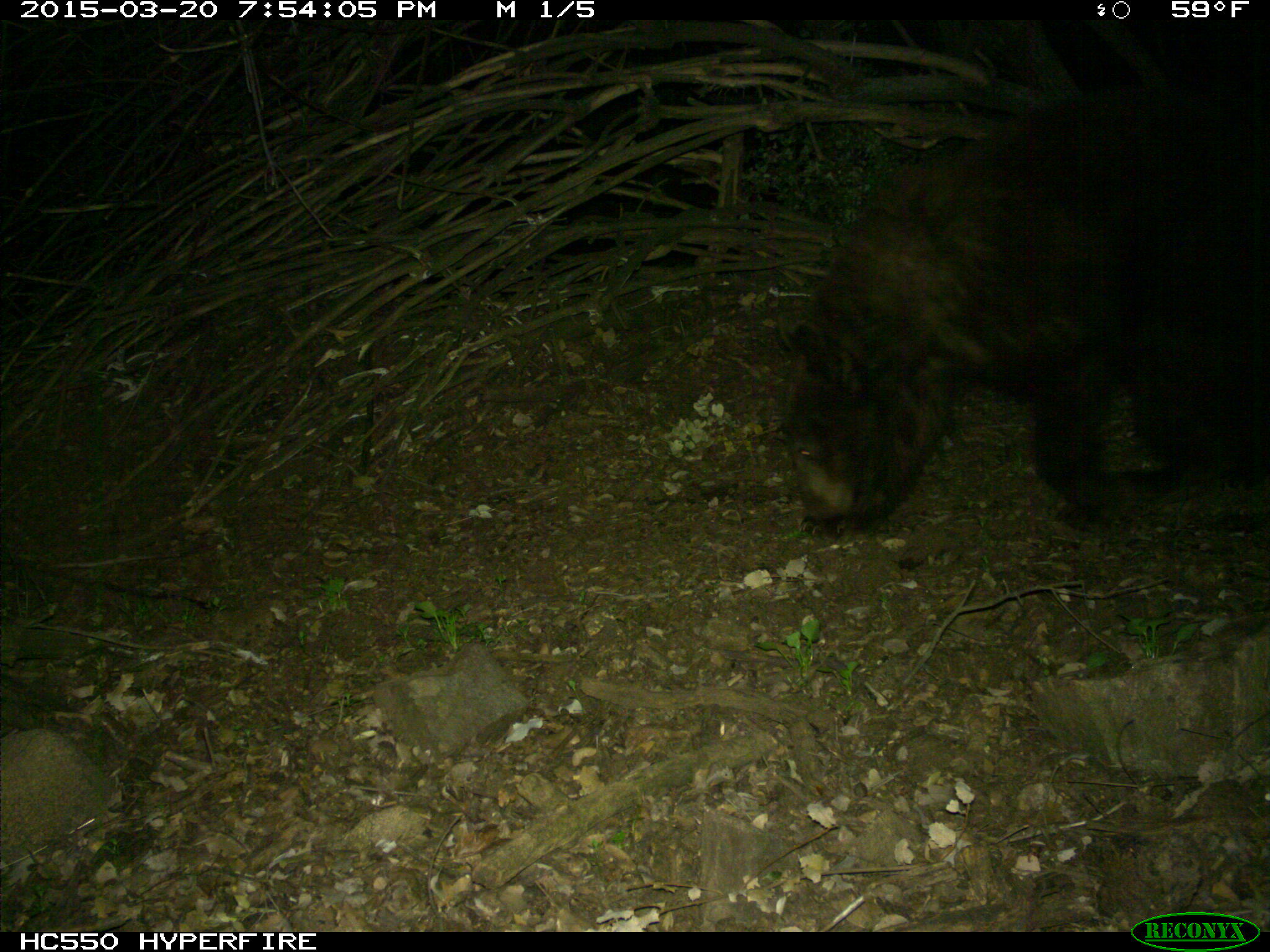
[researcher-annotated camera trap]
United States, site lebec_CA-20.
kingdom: Animalia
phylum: Chordata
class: Mammalia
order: Carnivora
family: Ursidae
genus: Ursus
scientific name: Ursus americanus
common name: american black bear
Ursus americanus (american black bear).